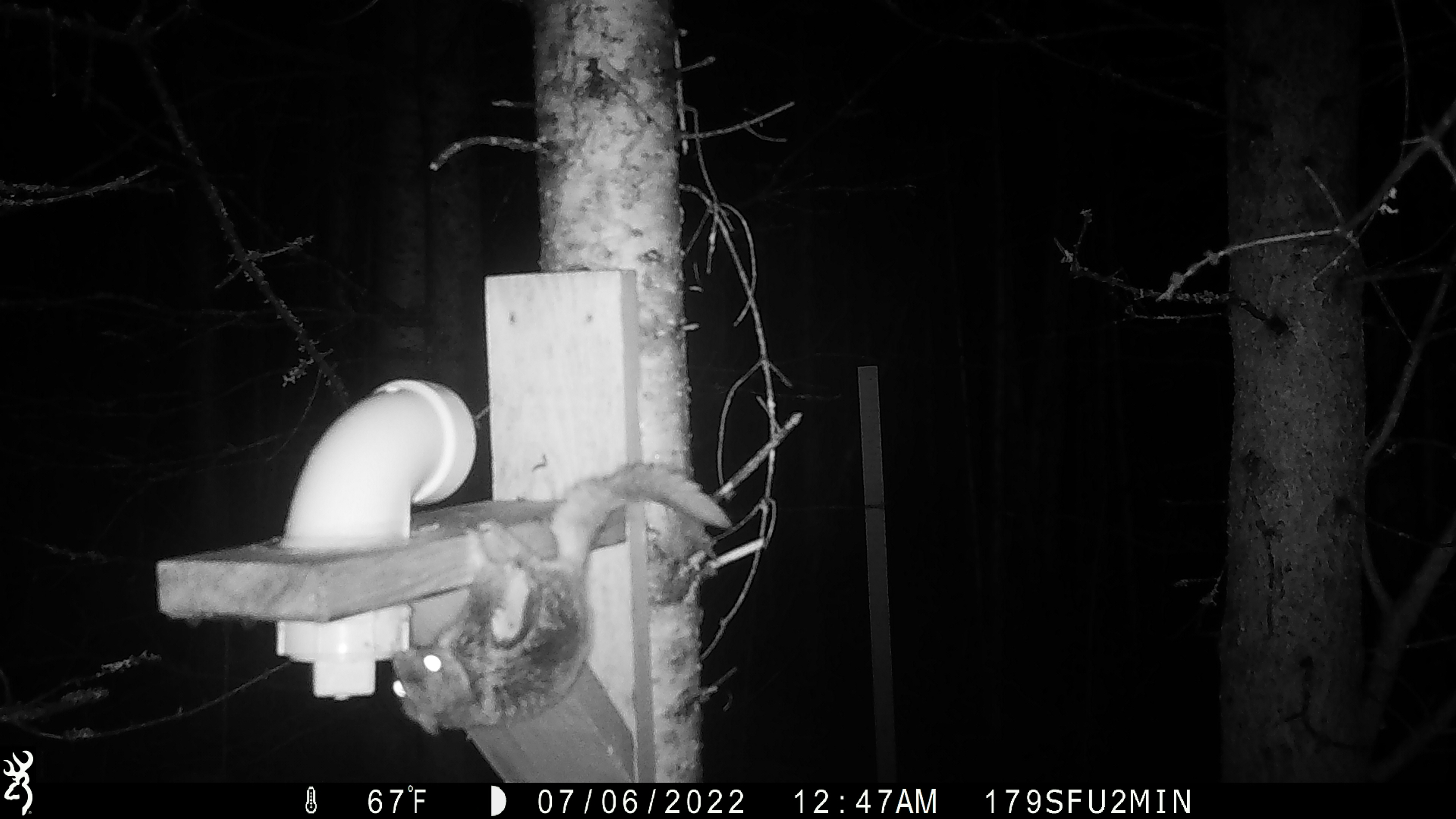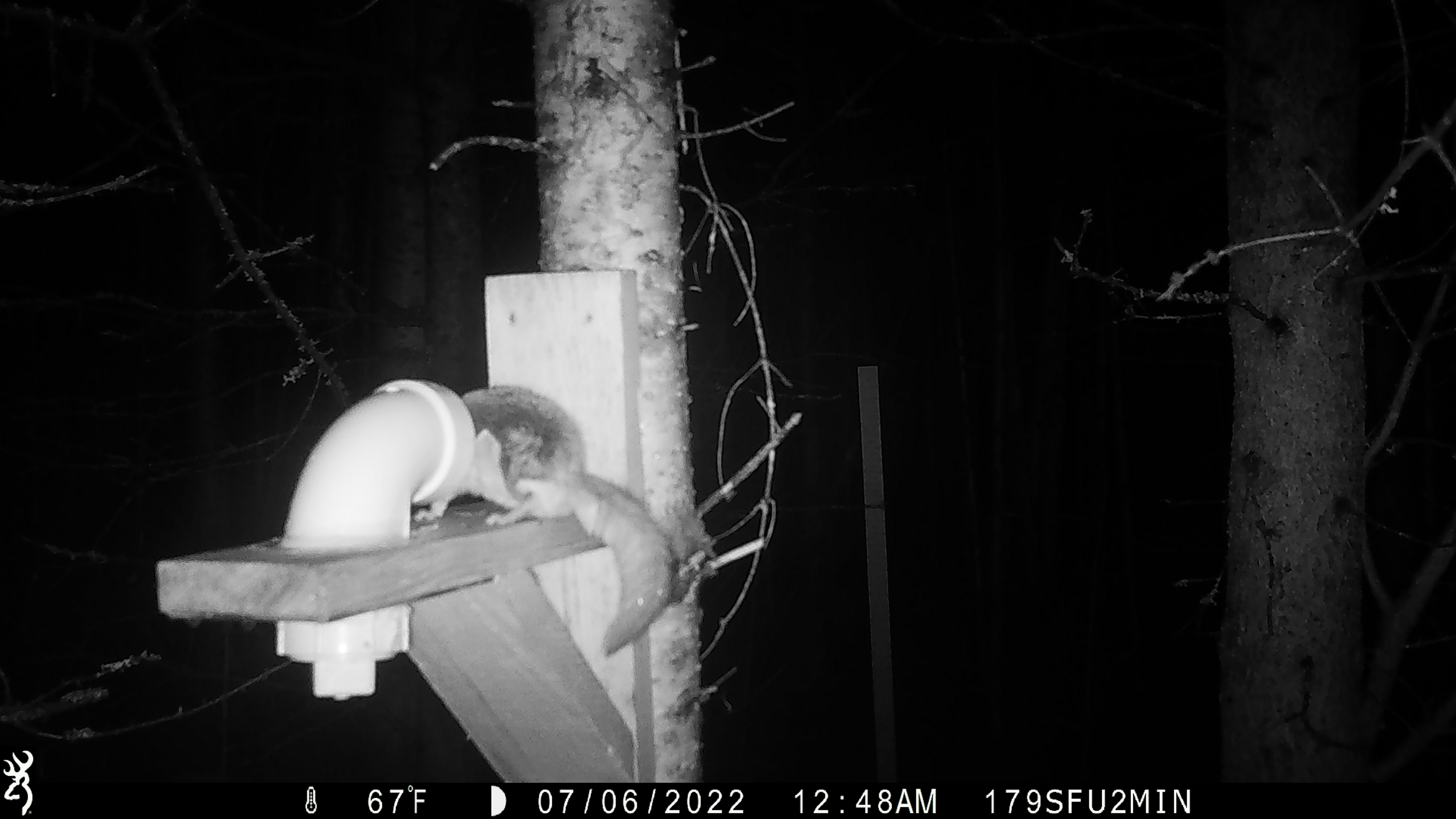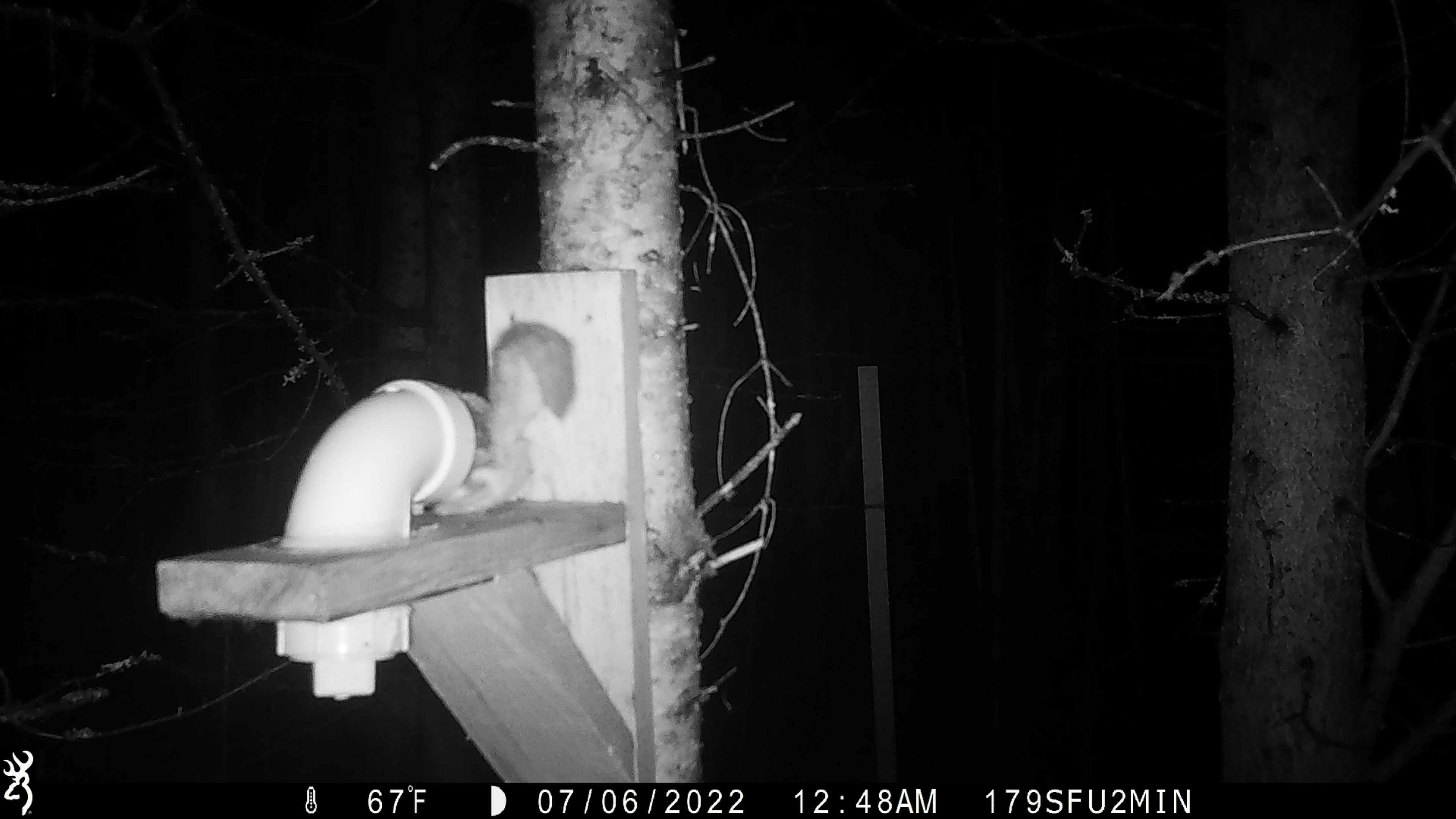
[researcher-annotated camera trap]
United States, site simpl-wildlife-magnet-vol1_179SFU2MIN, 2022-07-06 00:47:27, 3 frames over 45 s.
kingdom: Animalia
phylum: Chordata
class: Mammalia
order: Rodentia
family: Sciuridae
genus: Glaucomys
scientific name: Glaucomys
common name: flying squirrel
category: flying squirrel sp.